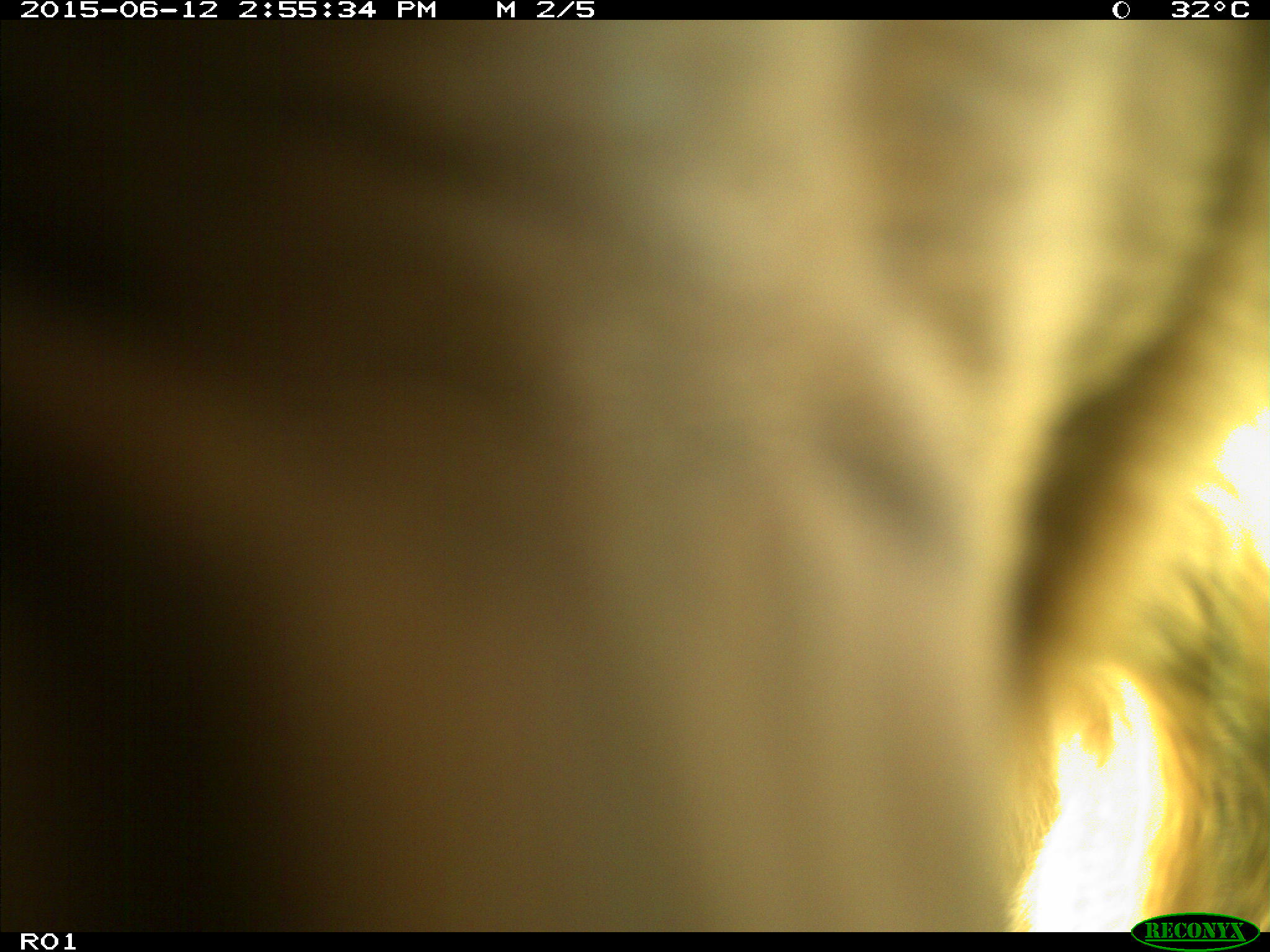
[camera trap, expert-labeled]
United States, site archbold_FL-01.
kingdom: Animalia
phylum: Chordata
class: Mammalia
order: Artiodactyla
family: Bovidae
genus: Bos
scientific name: Bos taurus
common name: domestic cow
Bos taurus (domestic cow).